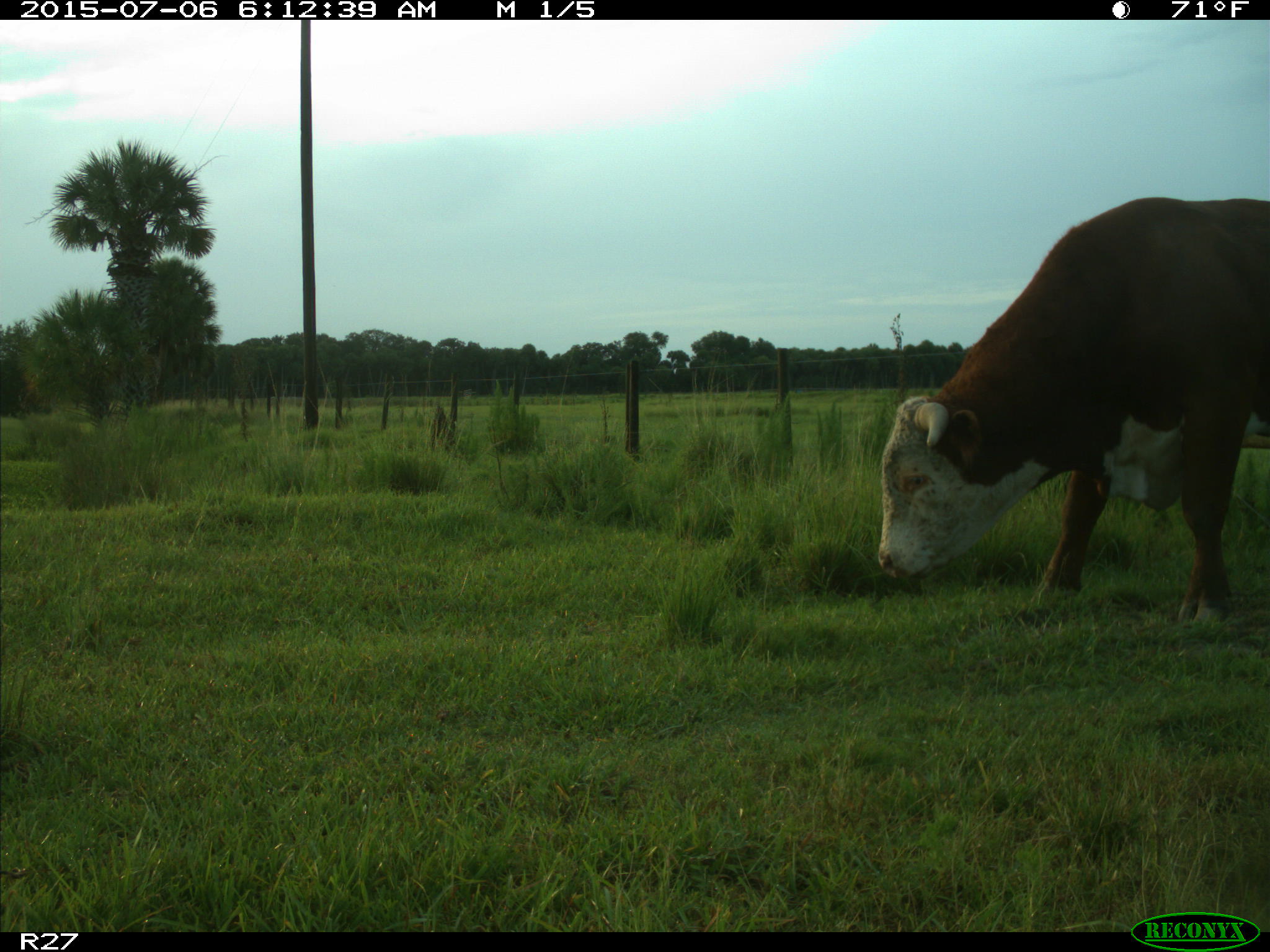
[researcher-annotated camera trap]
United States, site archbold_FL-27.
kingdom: Animalia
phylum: Chordata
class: Mammalia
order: Artiodactyla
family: Bovidae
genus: Bos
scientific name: Bos taurus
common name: domestic cow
Bos taurus (domestic cow).